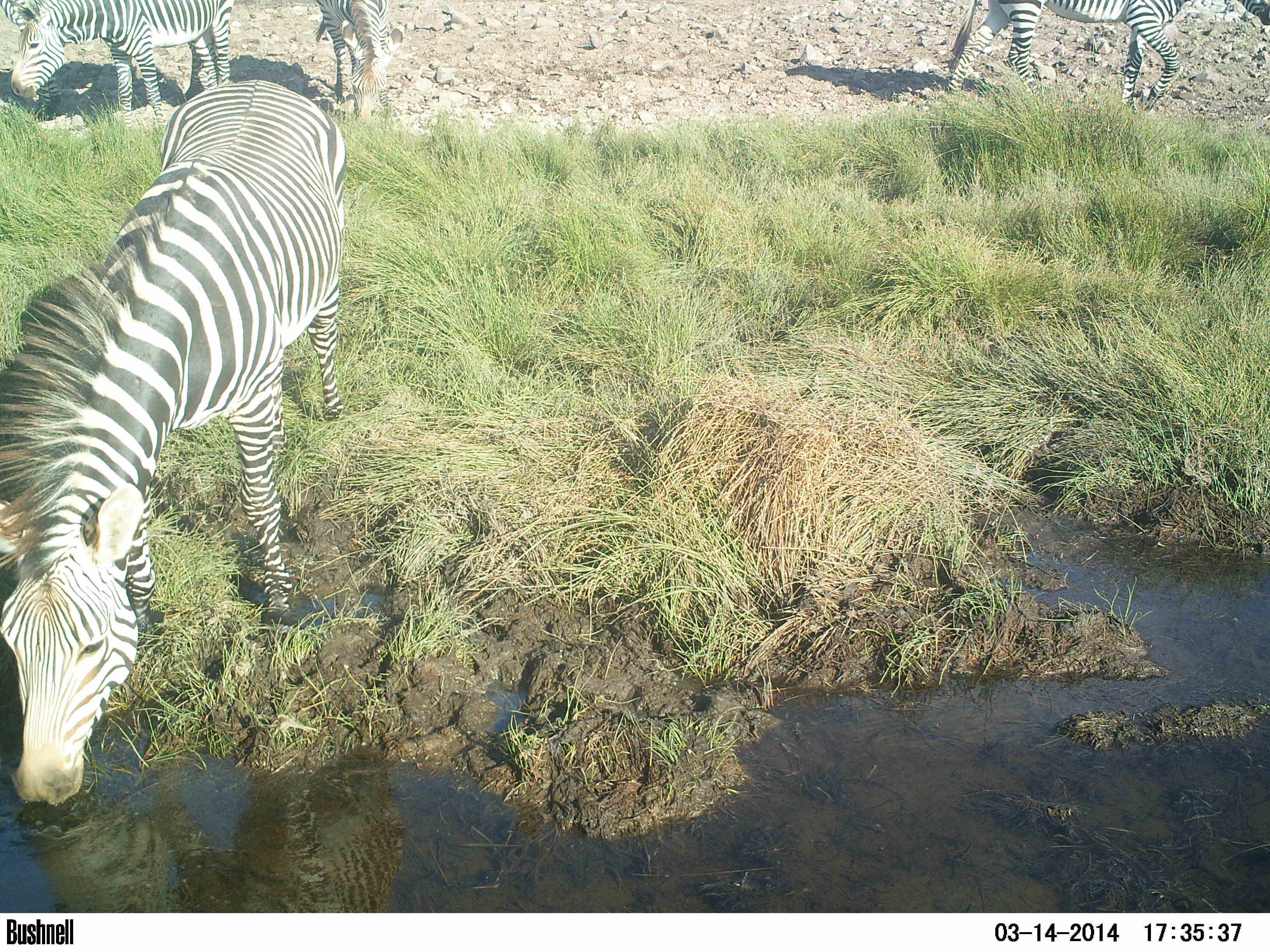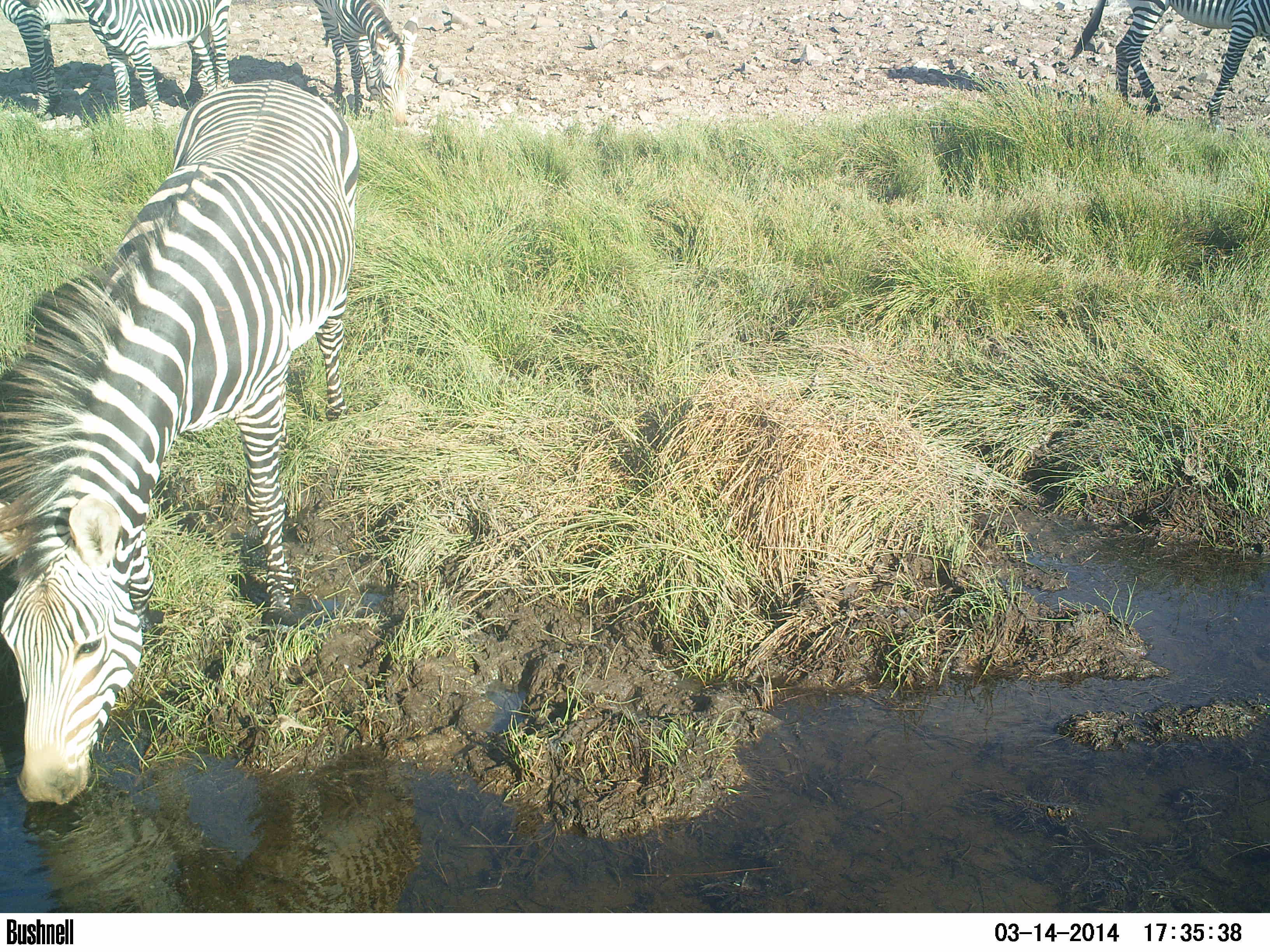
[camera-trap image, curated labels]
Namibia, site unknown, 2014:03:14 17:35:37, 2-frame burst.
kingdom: Animalia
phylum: Chordata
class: Mammalia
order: Perissodactyla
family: Equidae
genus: Equus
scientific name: Equus zebra hartmannae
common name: hartmann's mountain zebra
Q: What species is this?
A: Equus zebra hartmannae (hartmann's mountain zebra).